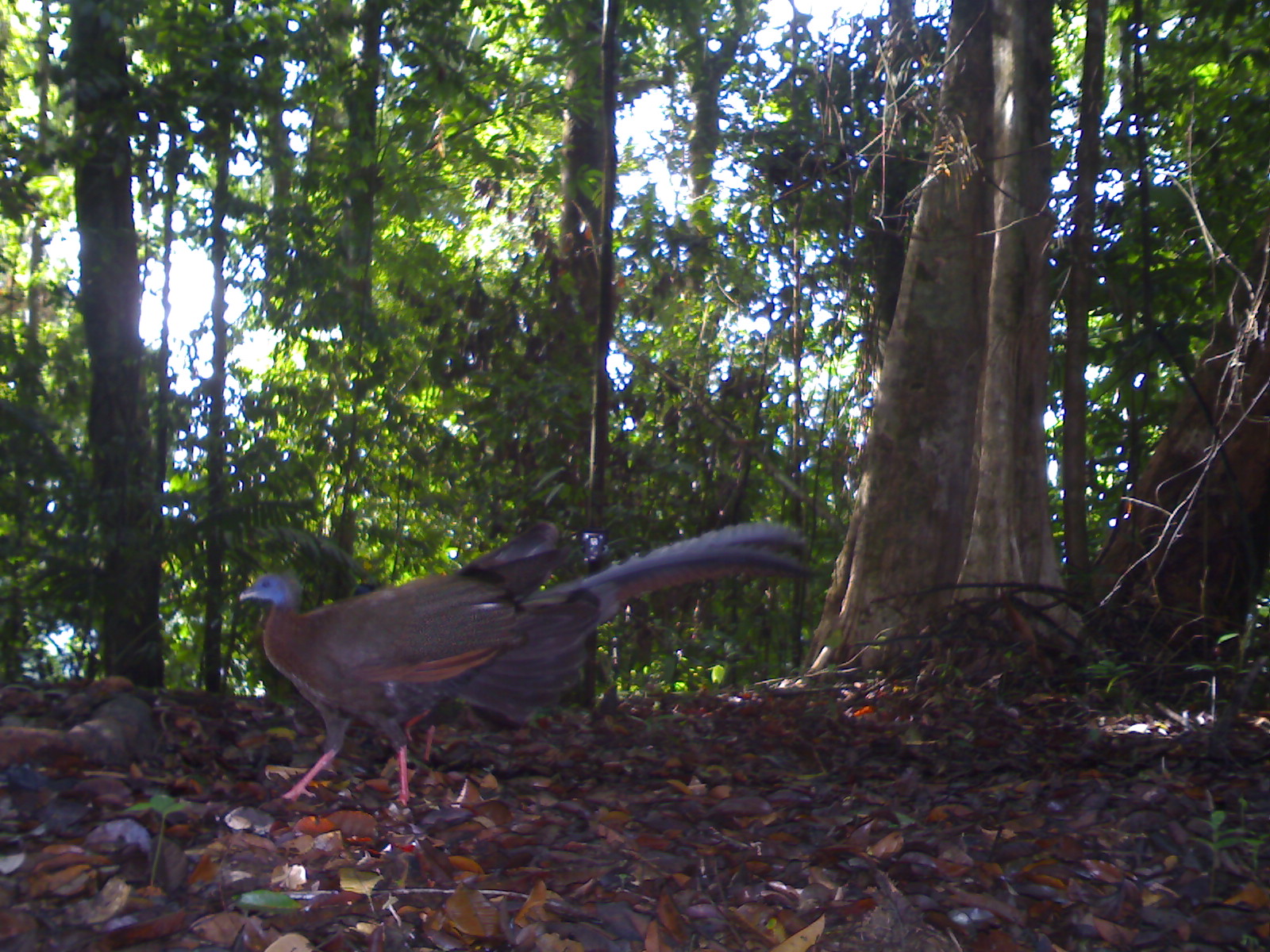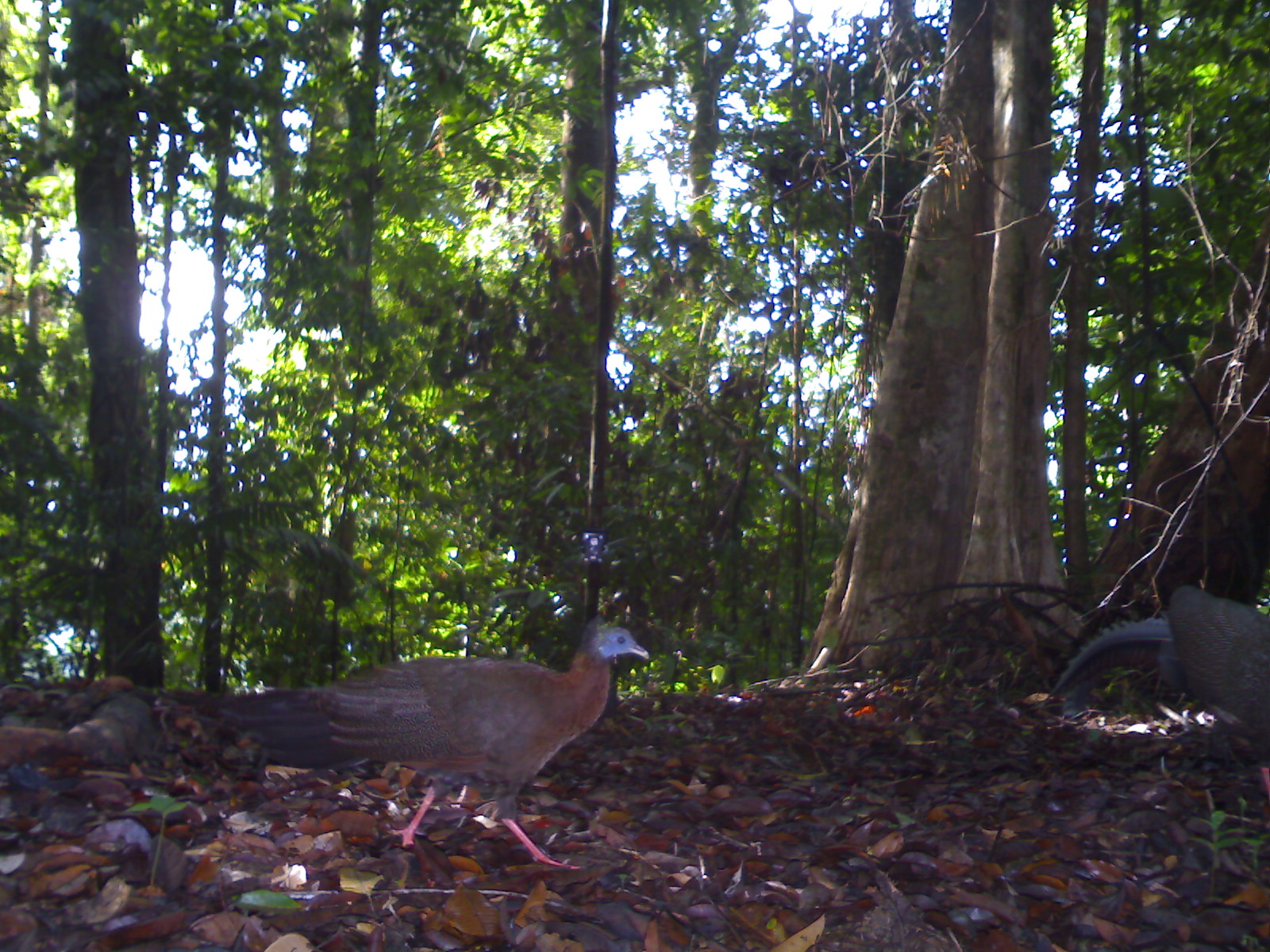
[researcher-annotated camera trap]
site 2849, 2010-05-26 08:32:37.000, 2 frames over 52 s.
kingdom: Animalia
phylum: Chordata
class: Aves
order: Galliformes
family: Phasianidae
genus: Argusianus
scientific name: Argusianus argus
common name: great argus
Argusianus argus (great argus), count 2.